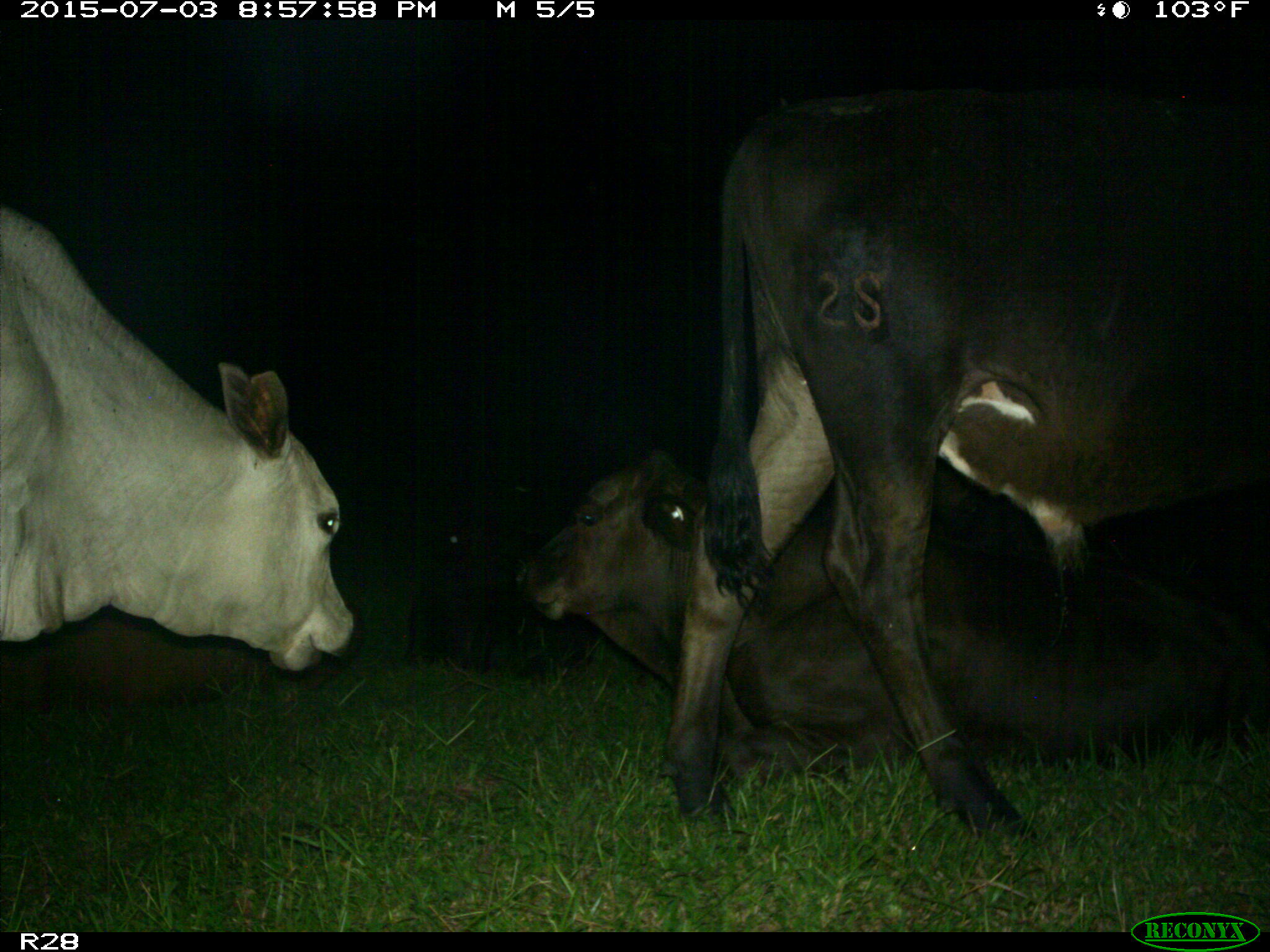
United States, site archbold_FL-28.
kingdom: Animalia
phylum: Chordata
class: Mammalia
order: Artiodactyla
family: Bovidae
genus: Bos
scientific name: Bos taurus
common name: domestic cow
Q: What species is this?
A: Bos taurus (domestic cow).